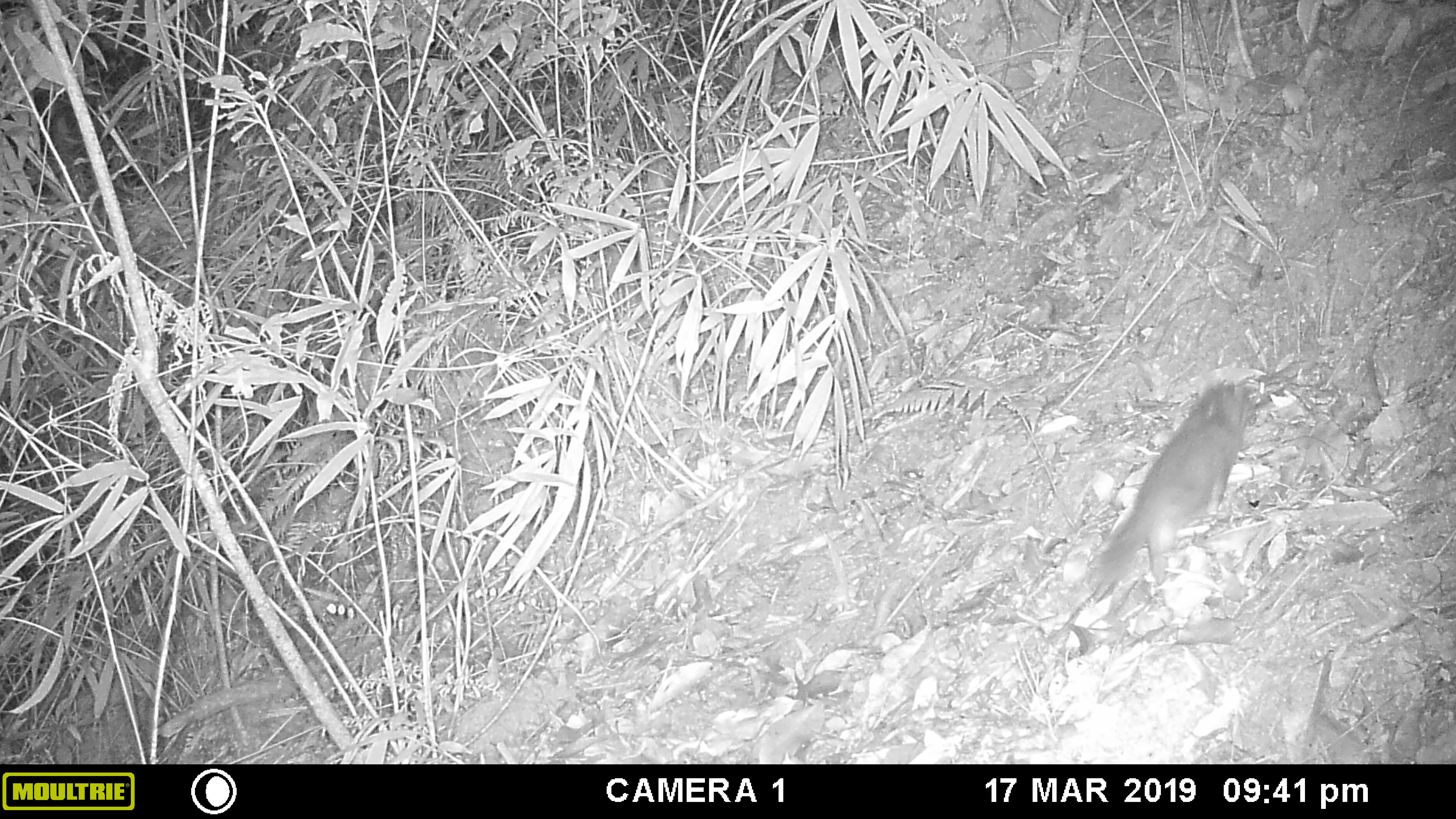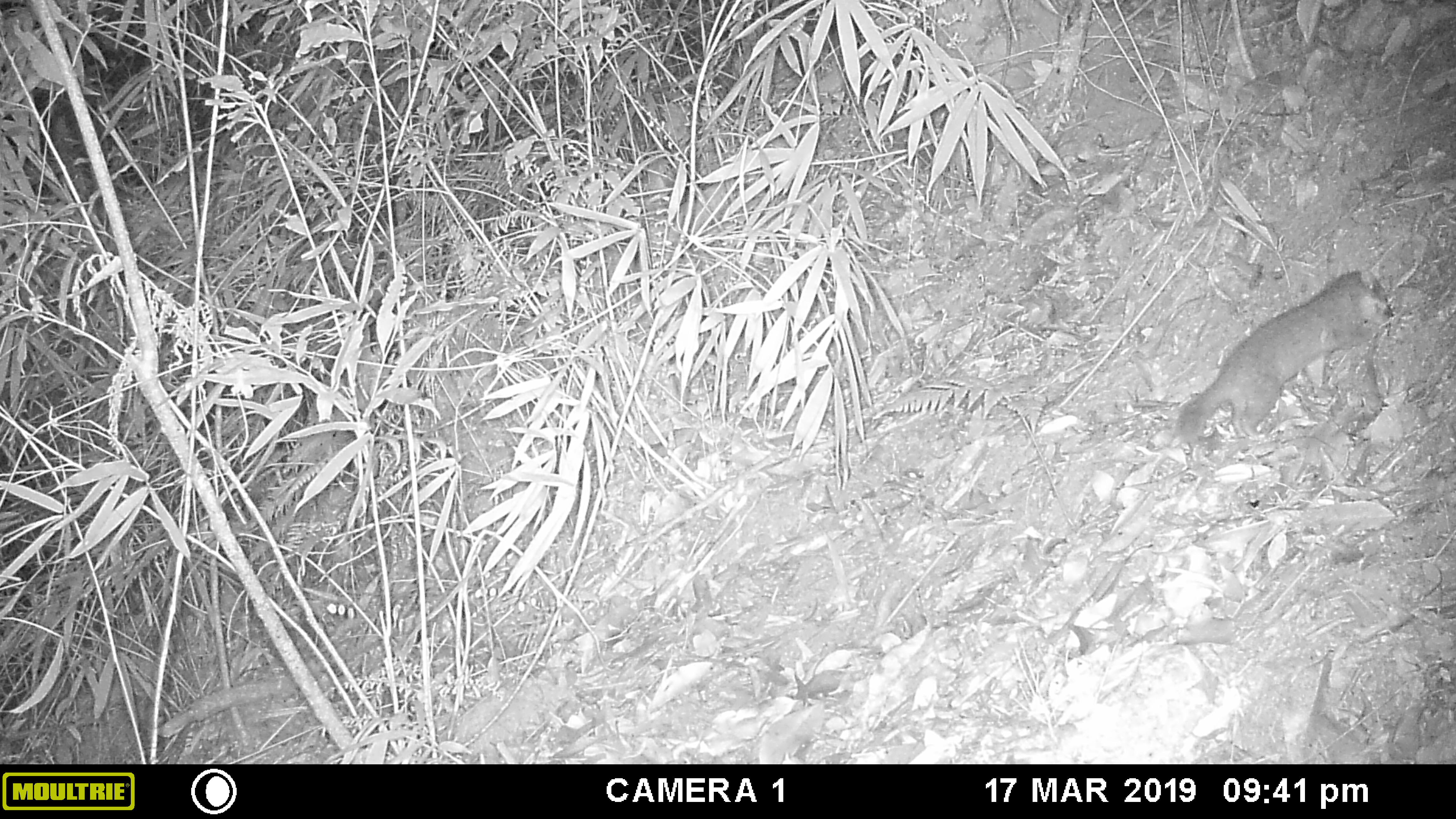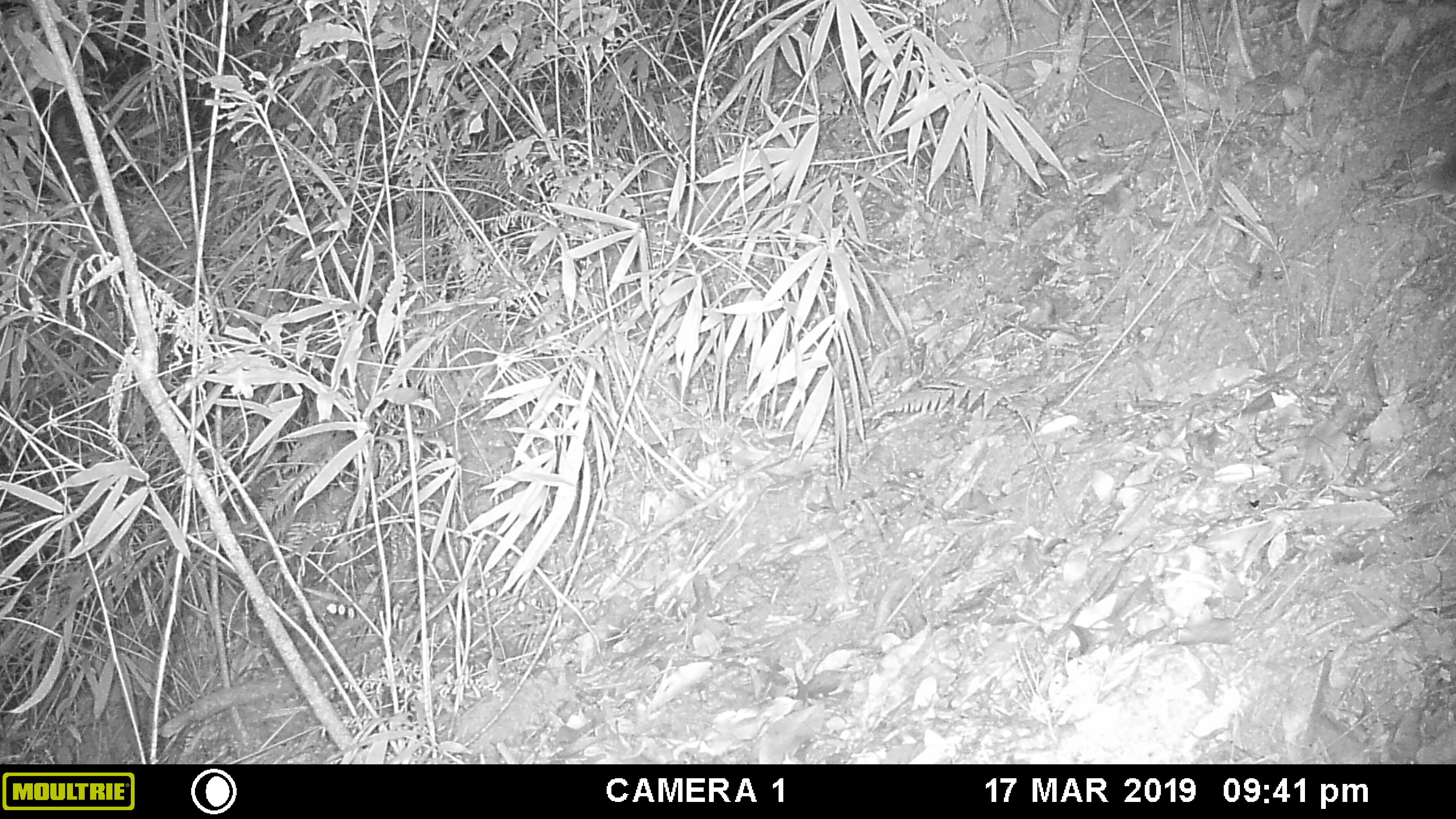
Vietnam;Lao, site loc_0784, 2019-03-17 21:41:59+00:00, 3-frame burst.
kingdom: Animalia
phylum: Chordata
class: Mammalia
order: Carnivora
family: Mustelidae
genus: Melogale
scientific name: Melogale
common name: ferret badger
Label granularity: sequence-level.